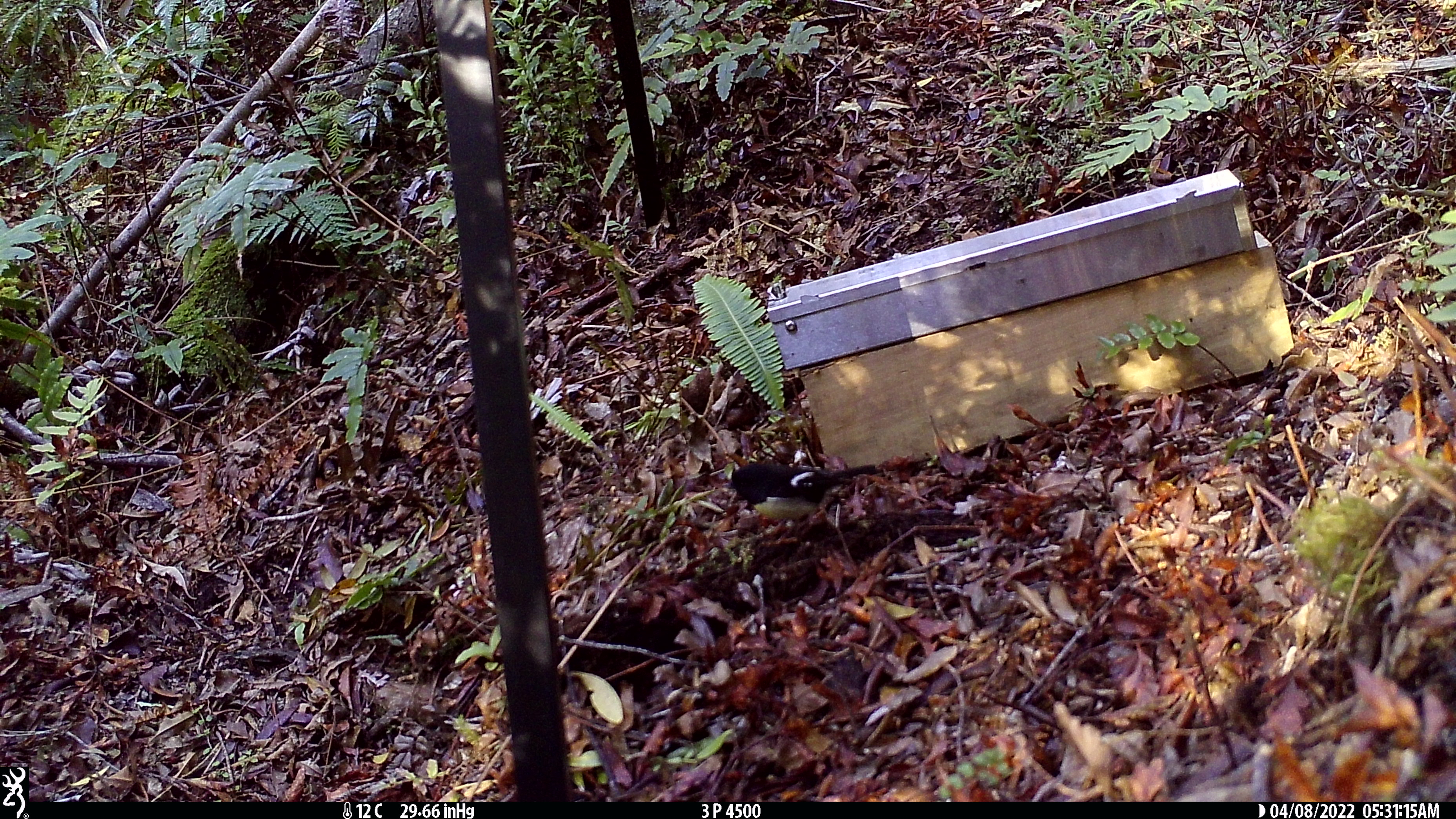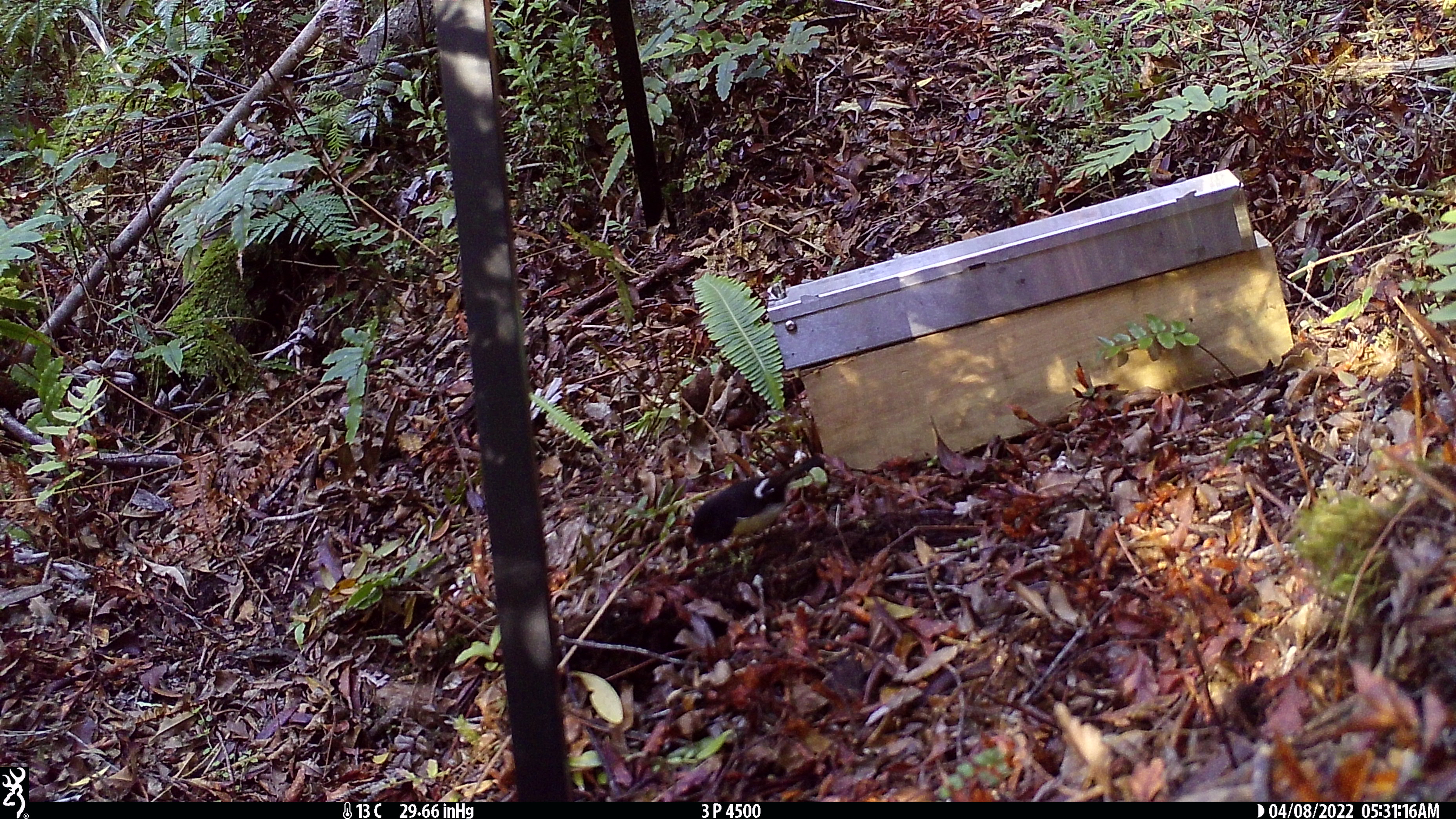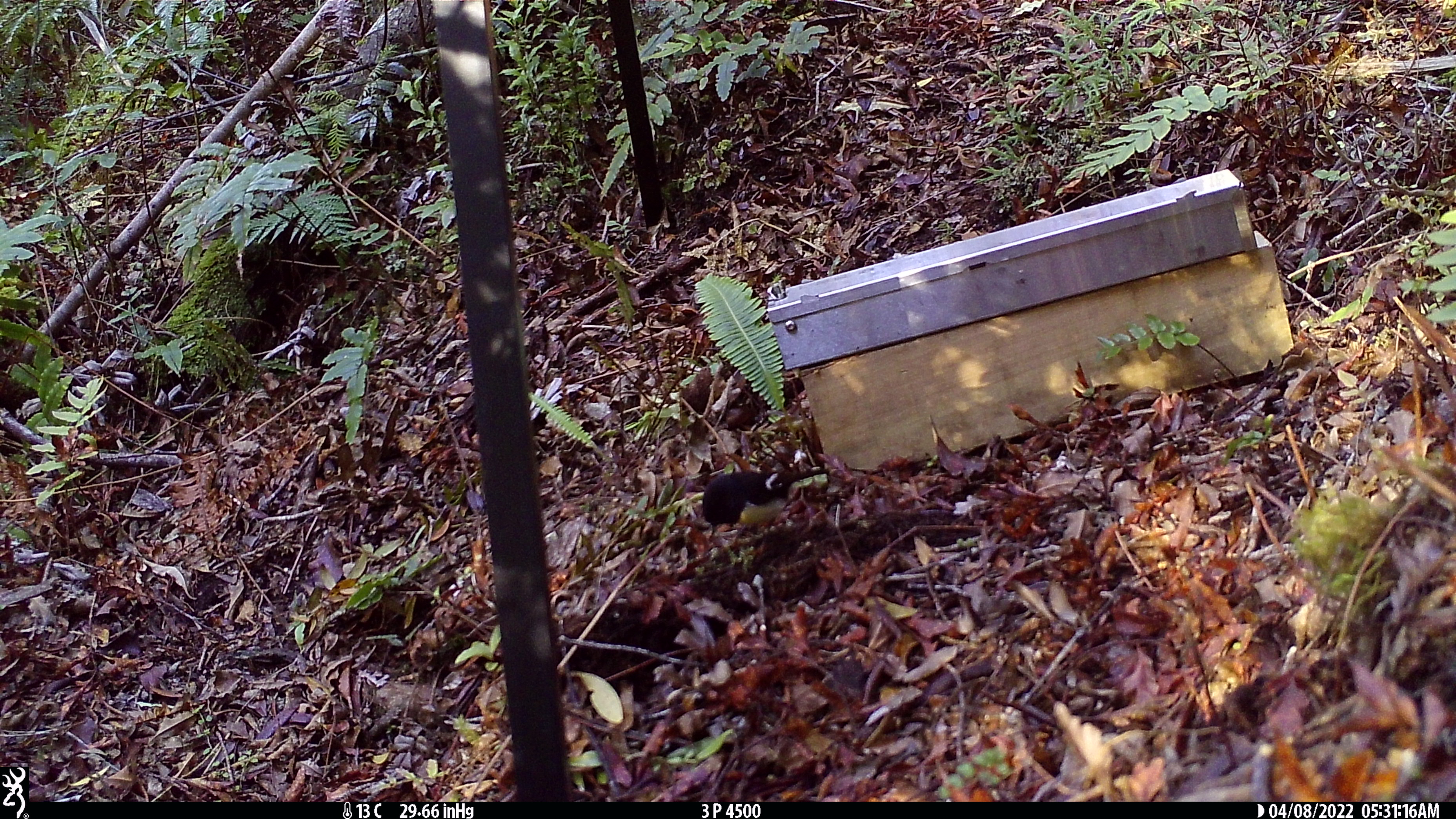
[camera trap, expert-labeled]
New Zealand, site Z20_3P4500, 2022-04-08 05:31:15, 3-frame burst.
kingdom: Animalia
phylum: Chordata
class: Aves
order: Passeriformes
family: Petroicidae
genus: Petroica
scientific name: Petroica macrocephala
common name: tomtit